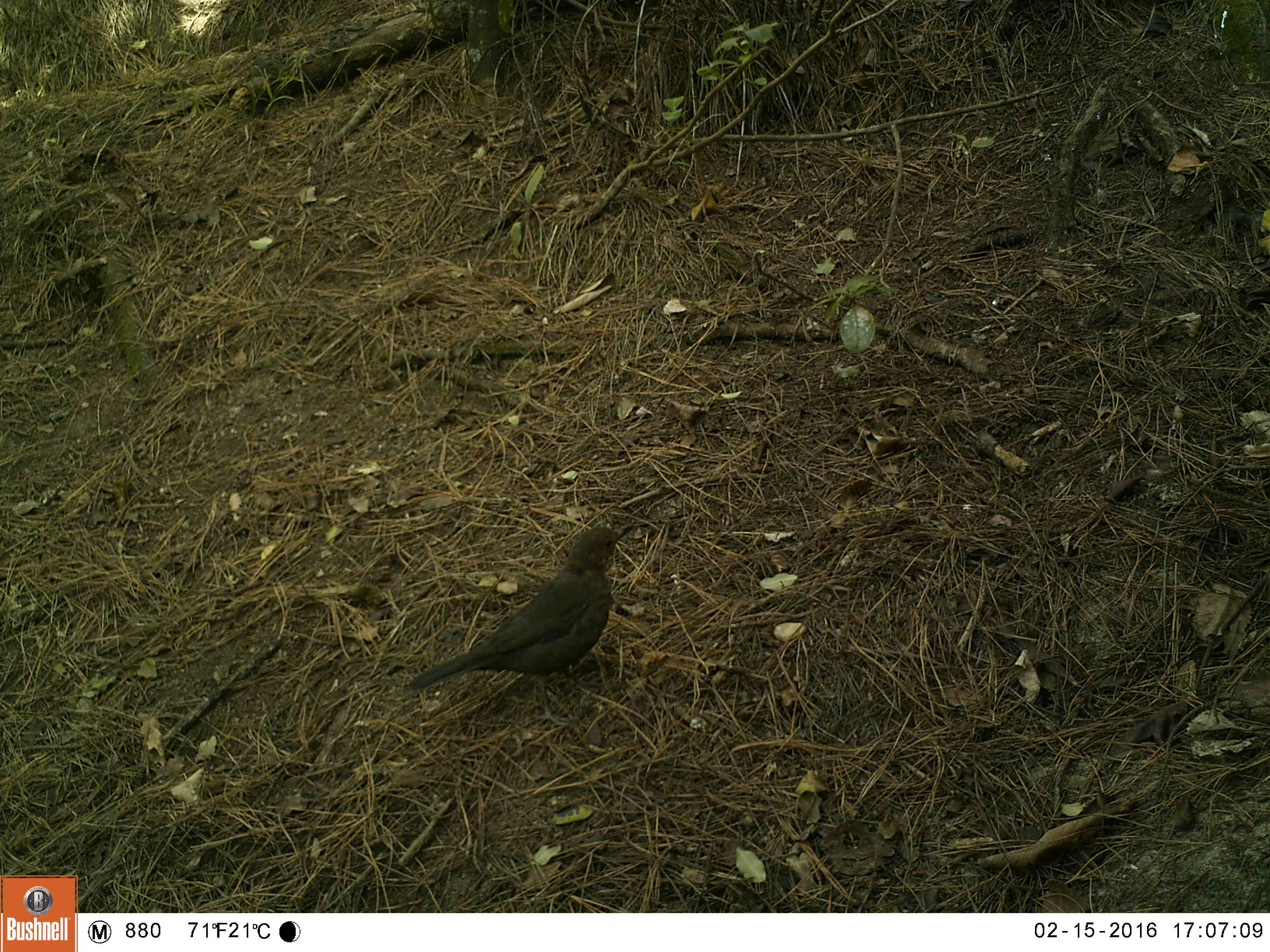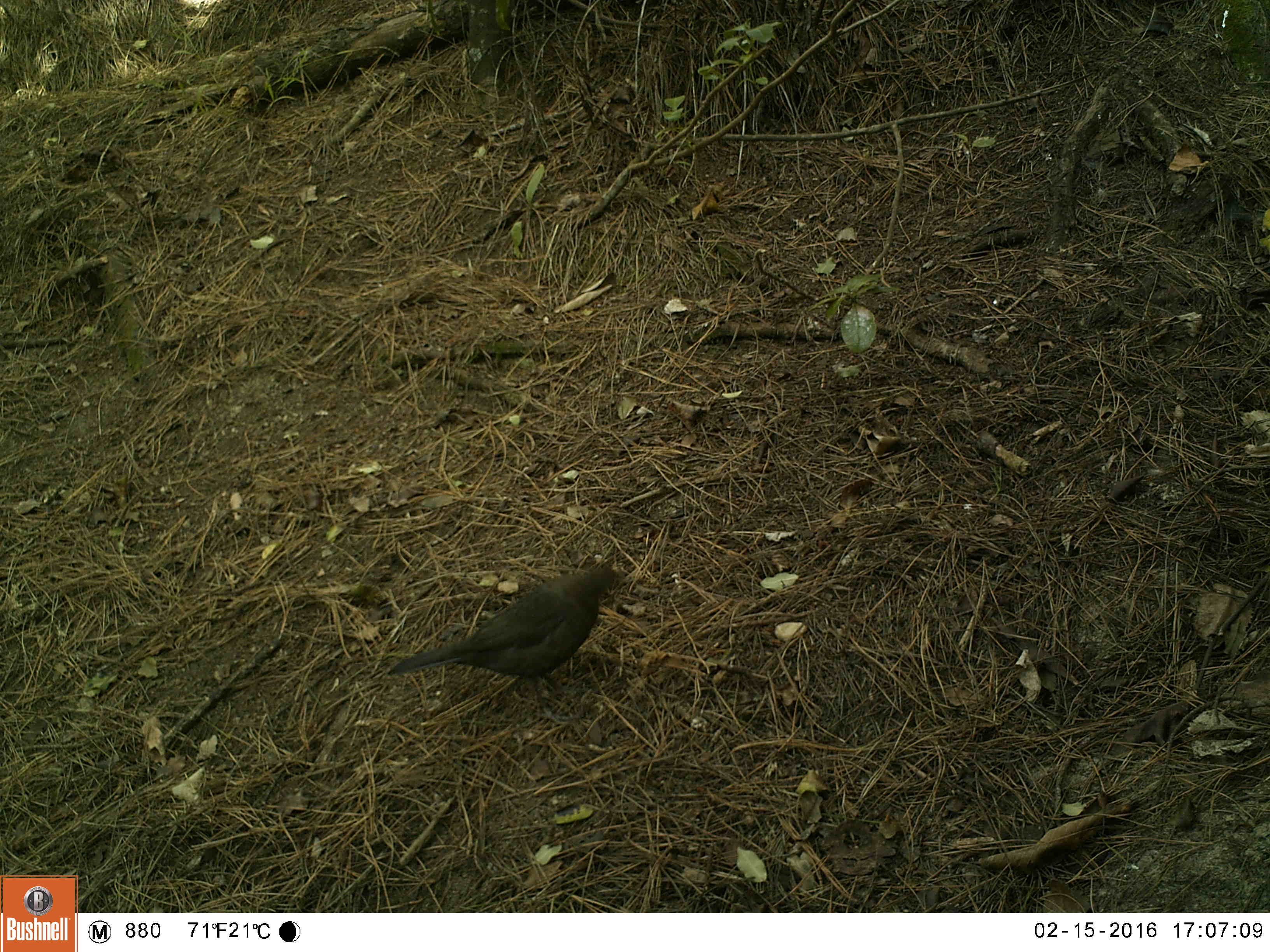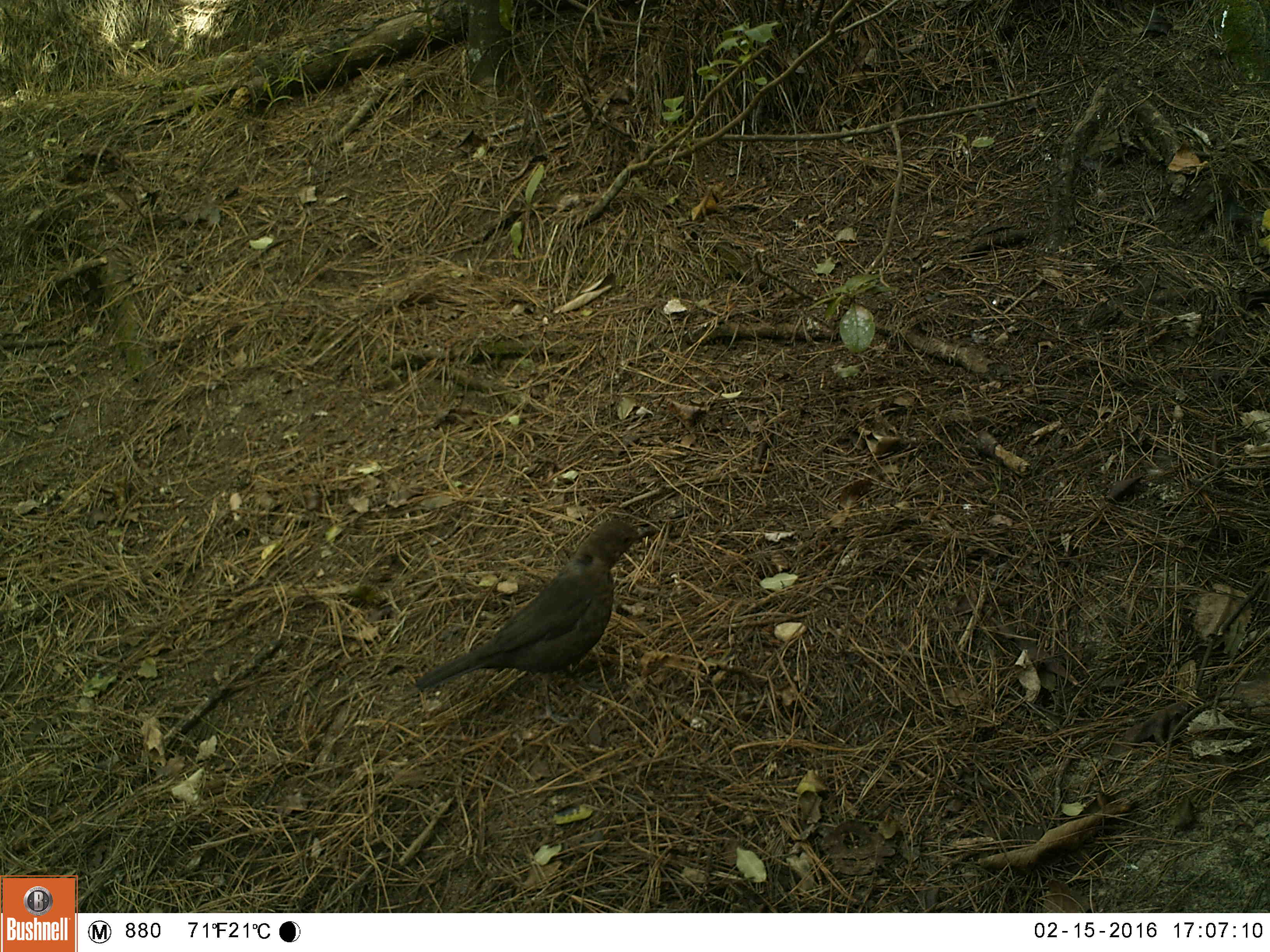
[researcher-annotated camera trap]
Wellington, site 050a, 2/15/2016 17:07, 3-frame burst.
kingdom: Animalia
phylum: Chordata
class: Aves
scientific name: Aves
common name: bird